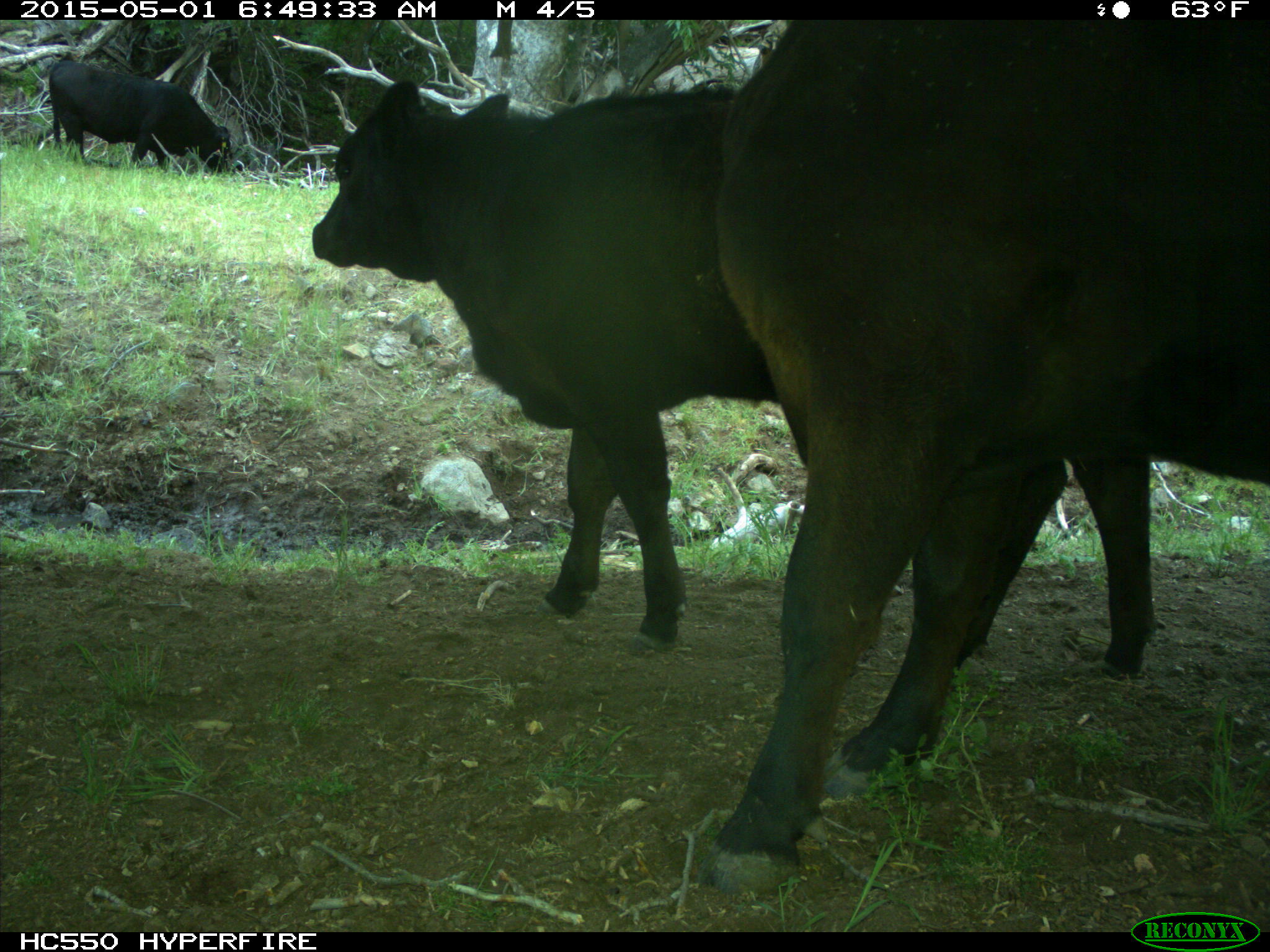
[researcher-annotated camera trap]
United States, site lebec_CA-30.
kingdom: Animalia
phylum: Chordata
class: Mammalia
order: Artiodactyla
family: Bovidae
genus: Bos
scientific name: Bos taurus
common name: domestic cow